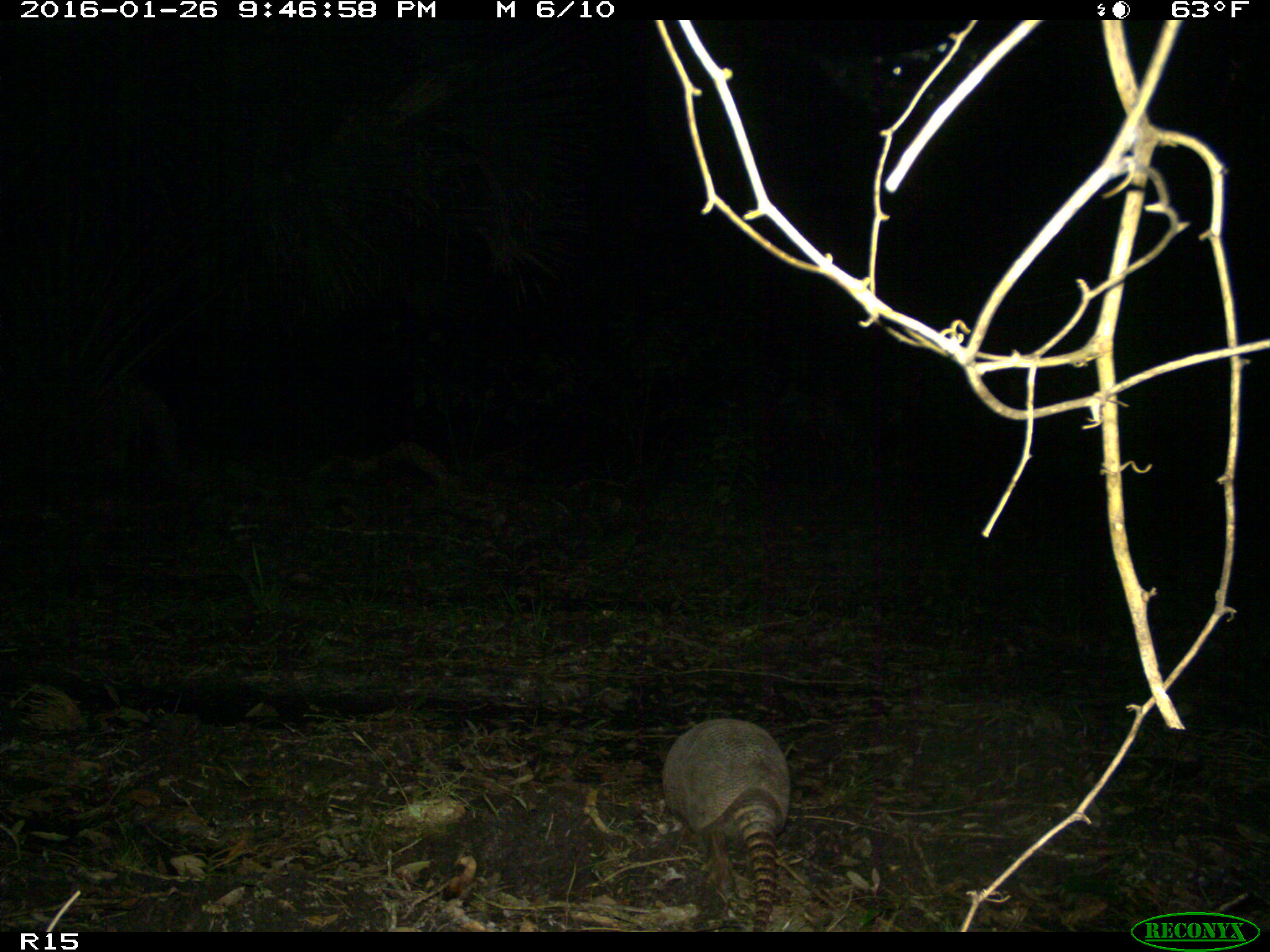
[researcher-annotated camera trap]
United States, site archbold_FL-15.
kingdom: Animalia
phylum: Chordata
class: Mammalia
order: Cingulata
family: Dasypodidae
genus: Dasypus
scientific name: Dasypus novemcinctus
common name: nine-banded armadillo